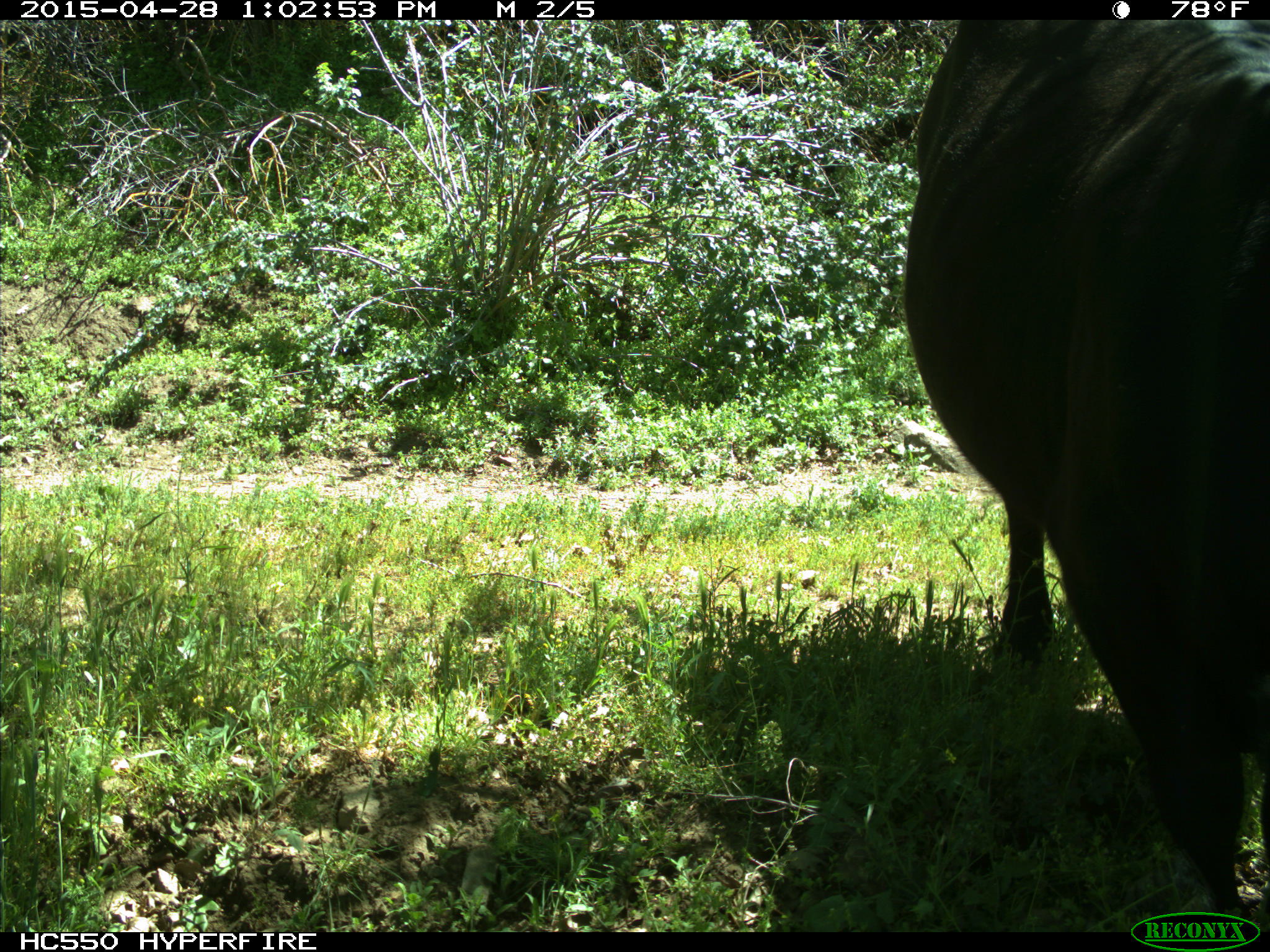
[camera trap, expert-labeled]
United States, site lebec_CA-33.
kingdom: Animalia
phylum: Chordata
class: Mammalia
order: Artiodactyla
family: Bovidae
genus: Bos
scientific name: Bos taurus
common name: domestic cow